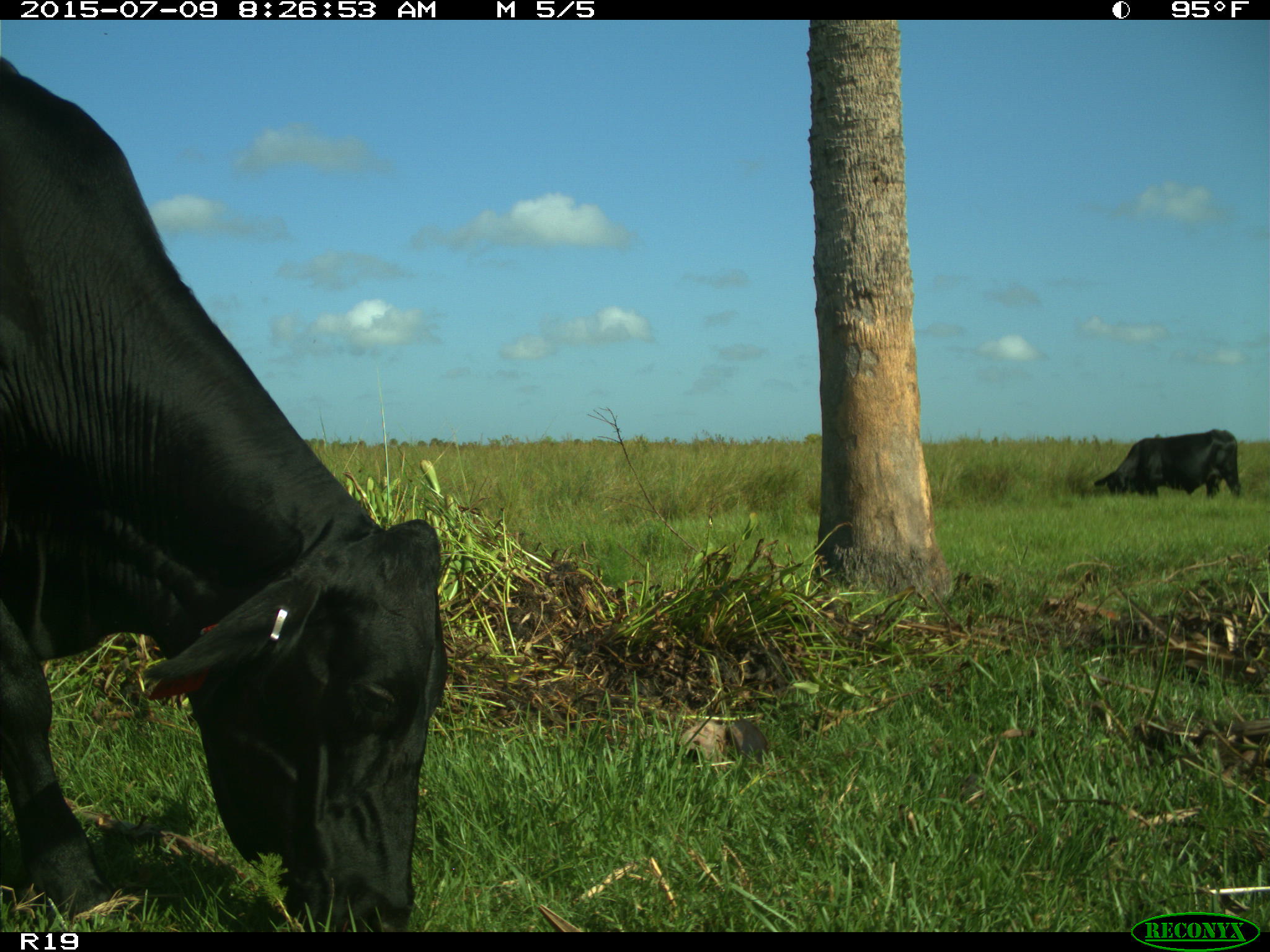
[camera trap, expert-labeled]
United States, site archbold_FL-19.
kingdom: Animalia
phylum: Chordata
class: Mammalia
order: Artiodactyla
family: Bovidae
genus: Bos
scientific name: Bos taurus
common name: domestic cow